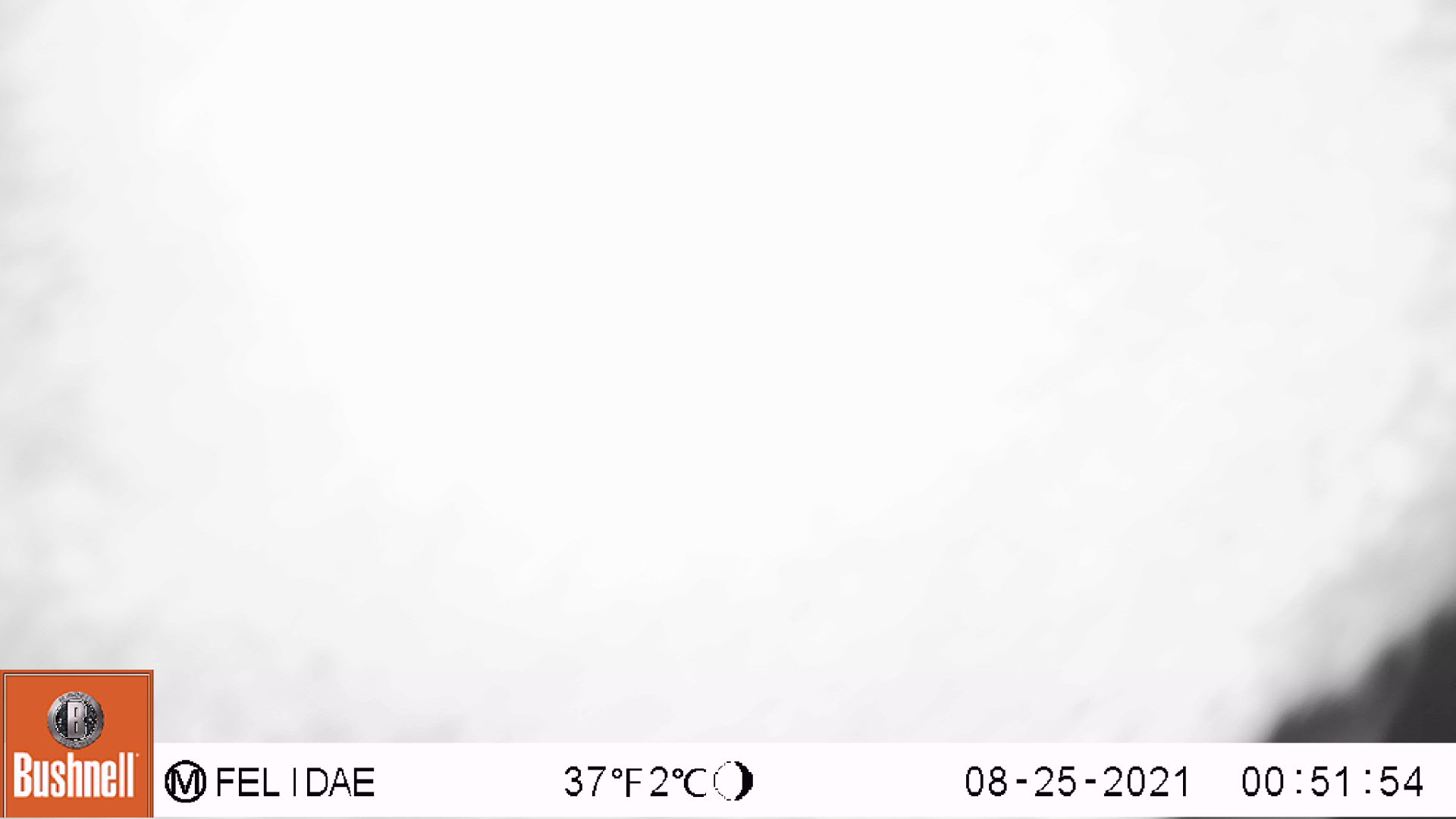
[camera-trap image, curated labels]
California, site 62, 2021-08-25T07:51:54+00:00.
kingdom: Animalia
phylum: Chordata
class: Mammalia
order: Artiodactyla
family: Cervidae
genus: Odocoileus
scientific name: Odocoileus hemionus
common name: mule deer